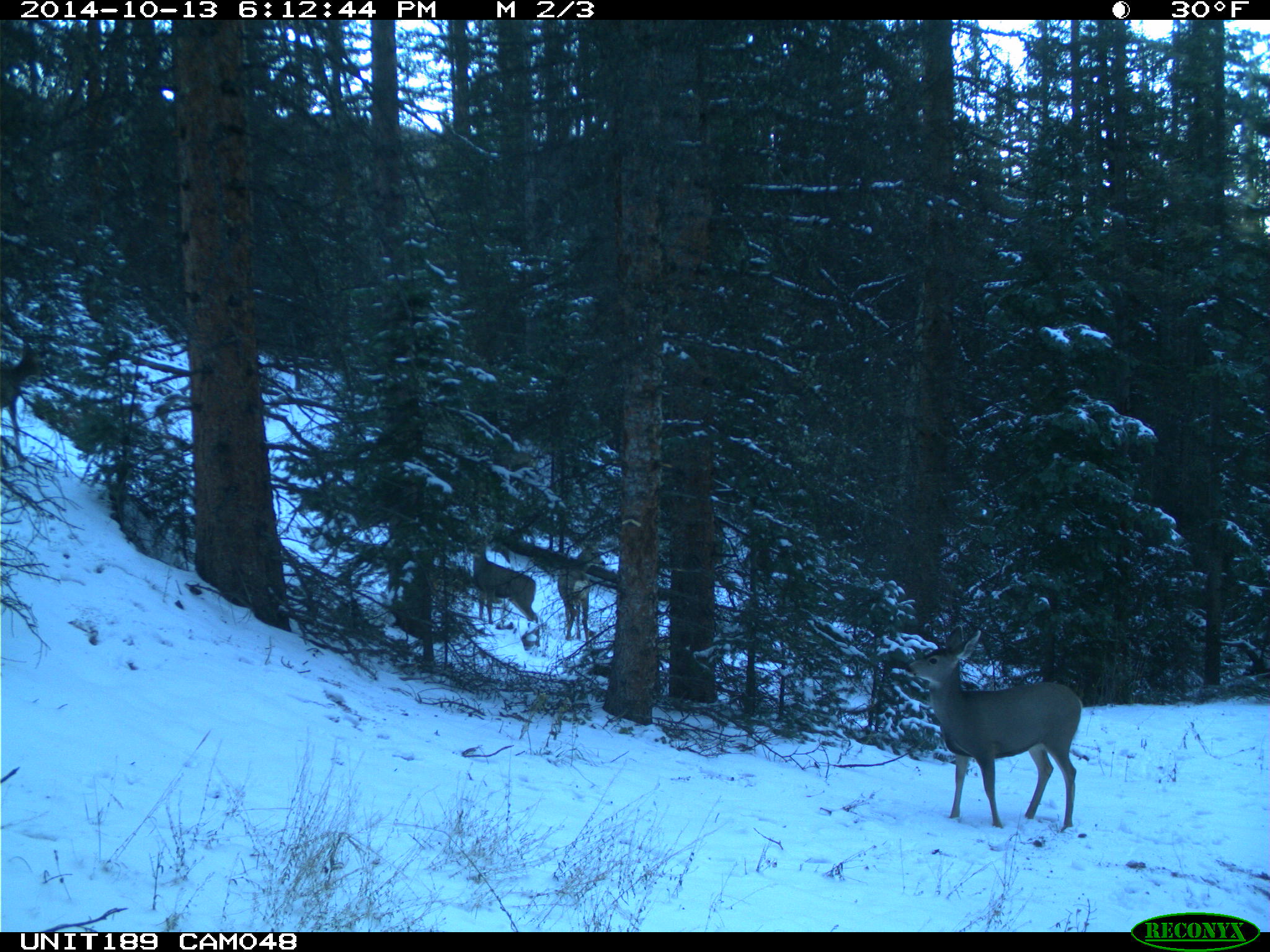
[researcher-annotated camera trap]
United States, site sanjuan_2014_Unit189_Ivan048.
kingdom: Animalia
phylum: Chordata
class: Mammalia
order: Artiodactyla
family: Cervidae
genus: Odocoileus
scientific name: Odocoileus hemionus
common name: mule deer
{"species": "Odocoileus hemionus (mule deer)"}